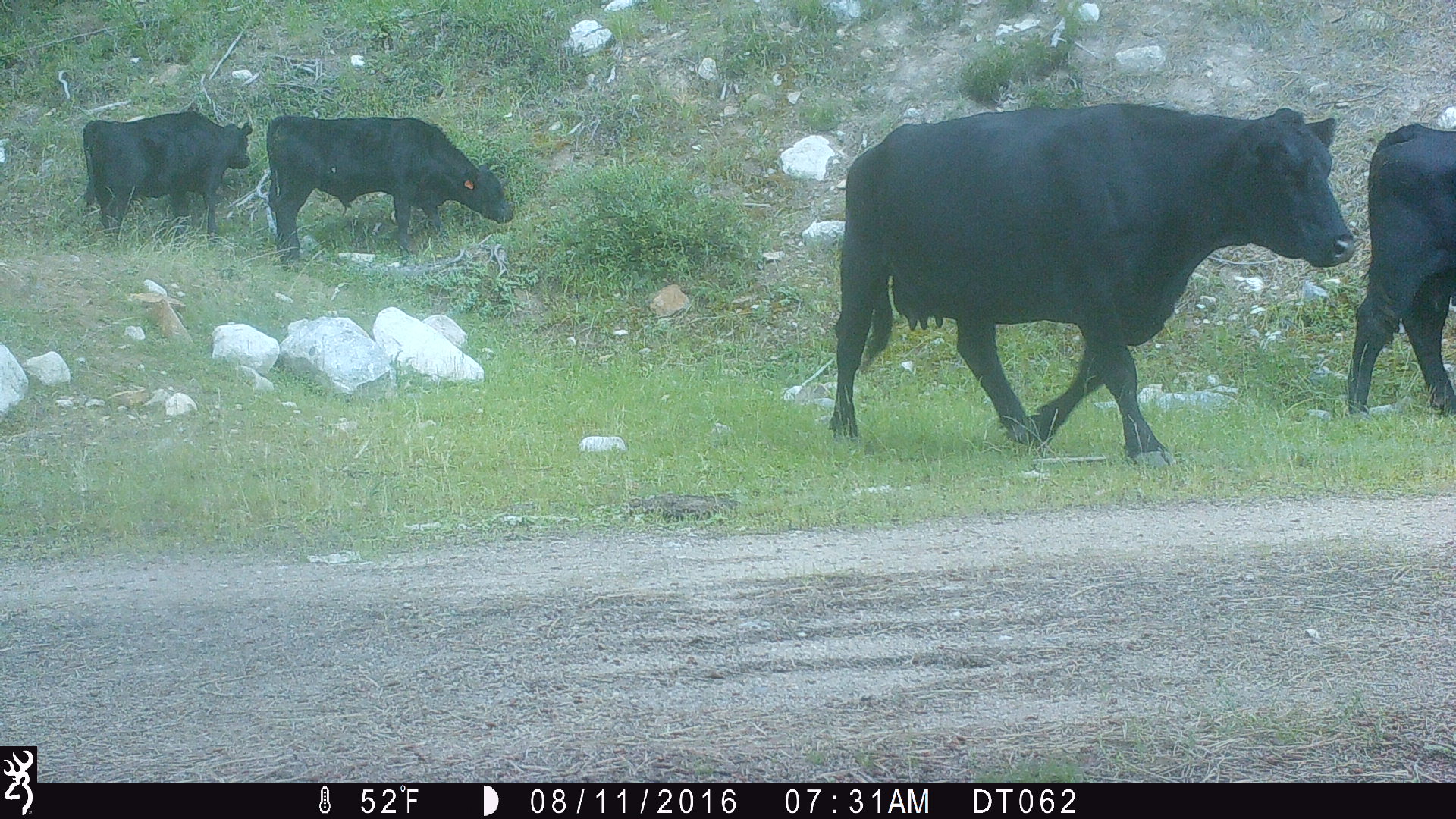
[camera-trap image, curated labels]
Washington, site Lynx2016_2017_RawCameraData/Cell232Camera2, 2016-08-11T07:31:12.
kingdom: Animalia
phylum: Chordata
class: Mammalia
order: Artiodactyla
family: Bovidae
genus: Bos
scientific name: Bos taurus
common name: domestic cattle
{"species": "domestic cattle (Bos taurus)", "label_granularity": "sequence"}